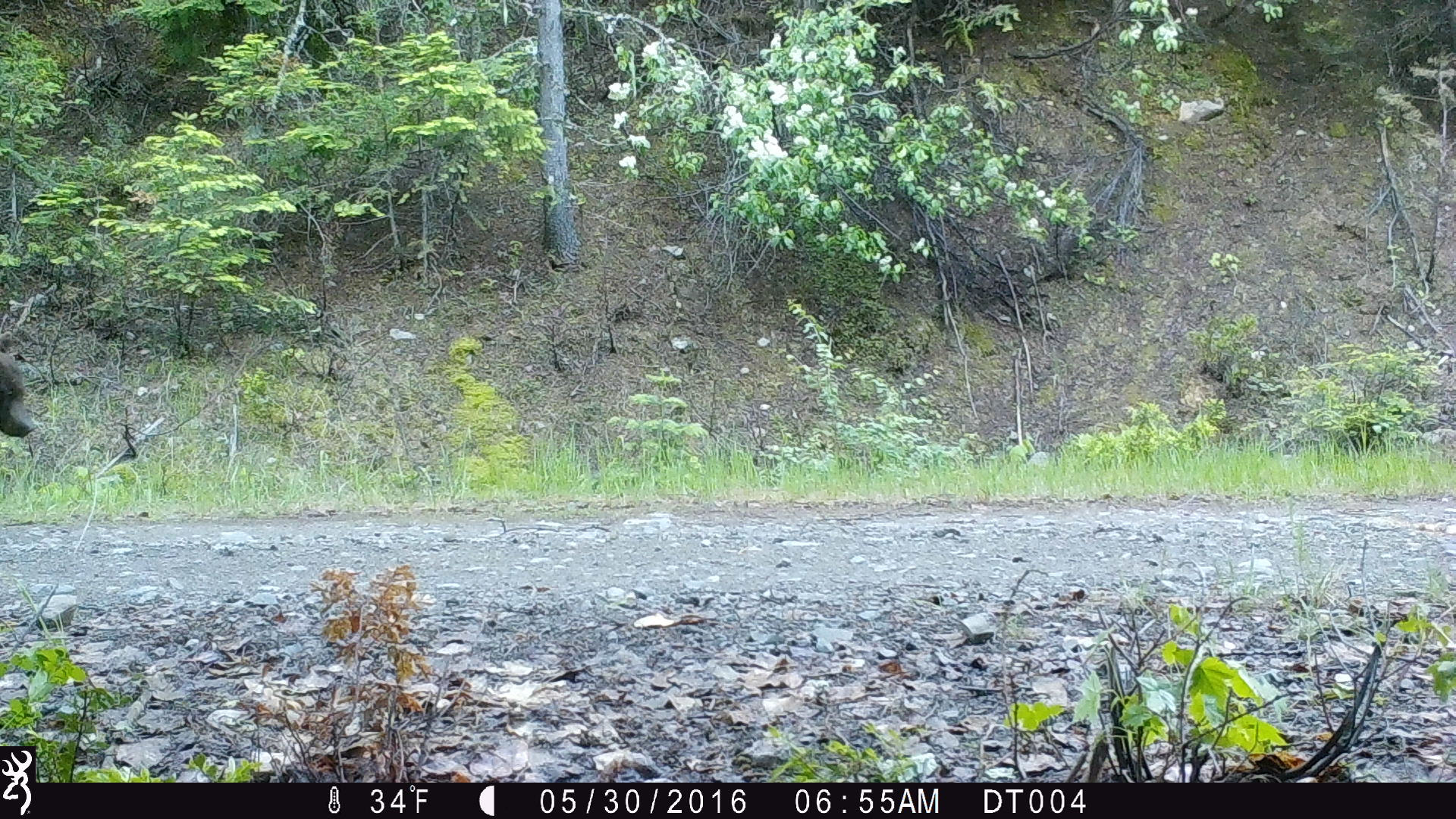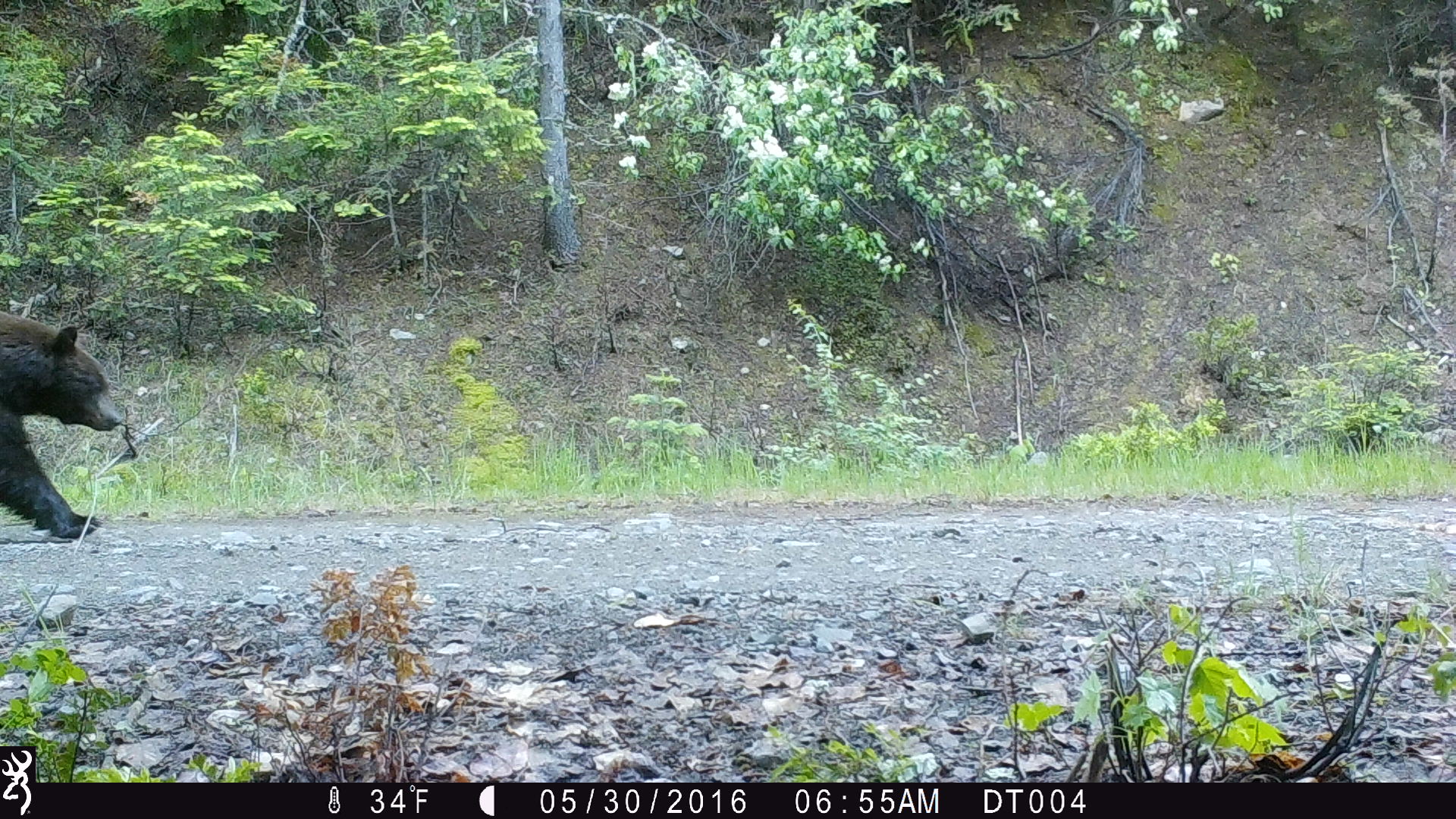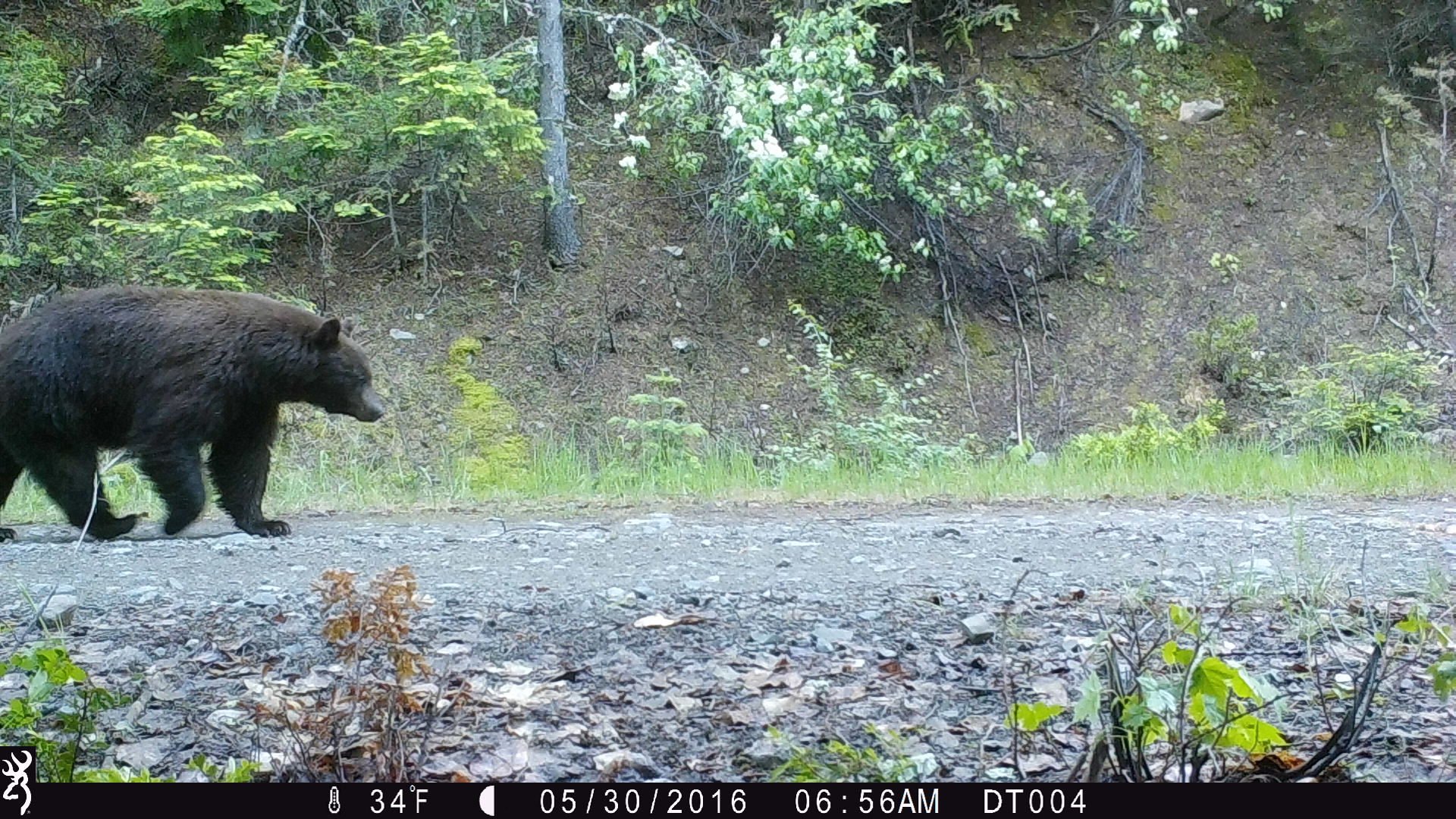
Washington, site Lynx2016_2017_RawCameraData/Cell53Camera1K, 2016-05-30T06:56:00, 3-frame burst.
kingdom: Animalia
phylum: Chordata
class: Mammalia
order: Carnivora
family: Ursidae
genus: Ursus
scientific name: Ursus americanus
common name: american black bear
Ursus americanus (american black bear). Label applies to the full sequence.